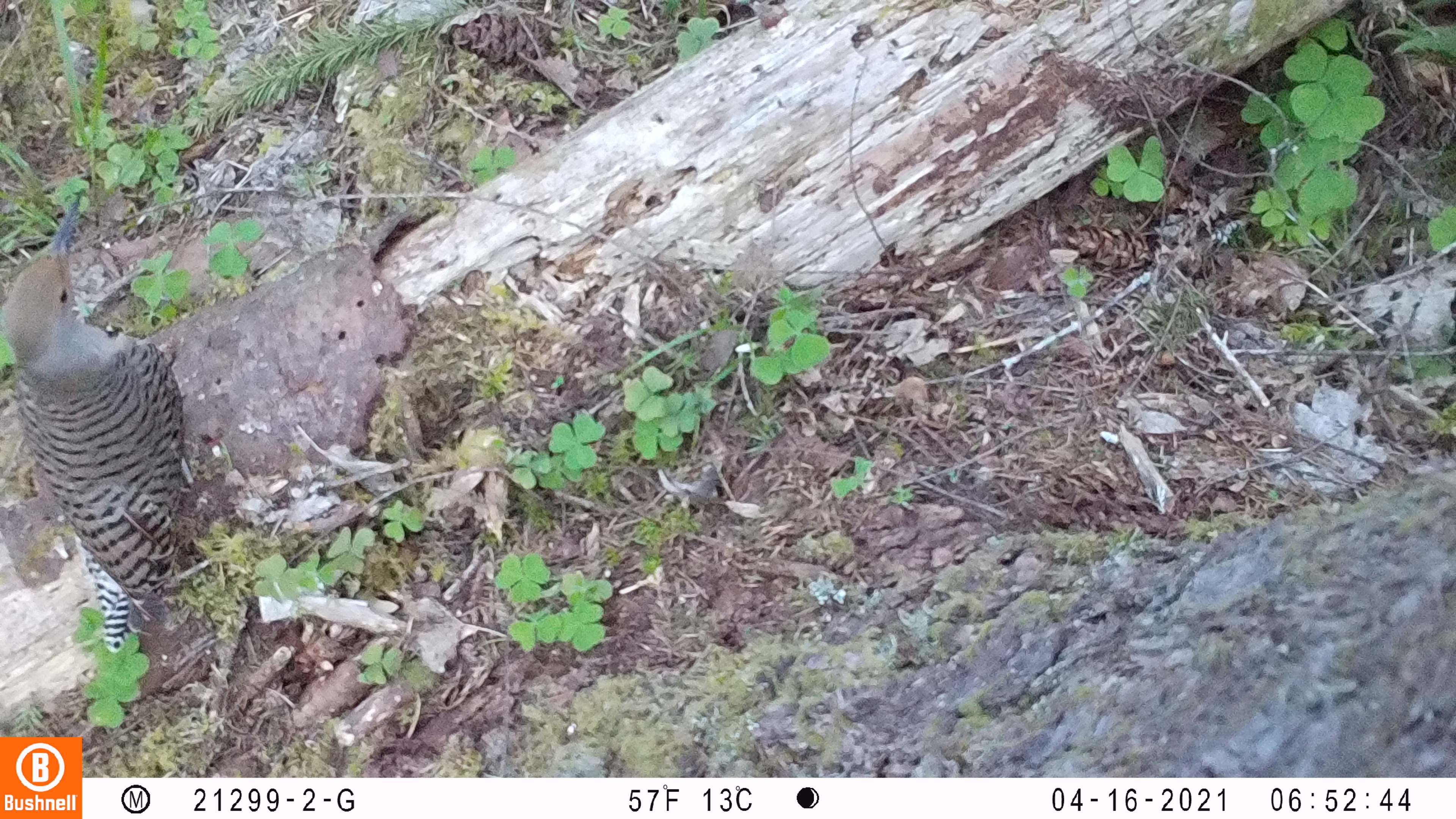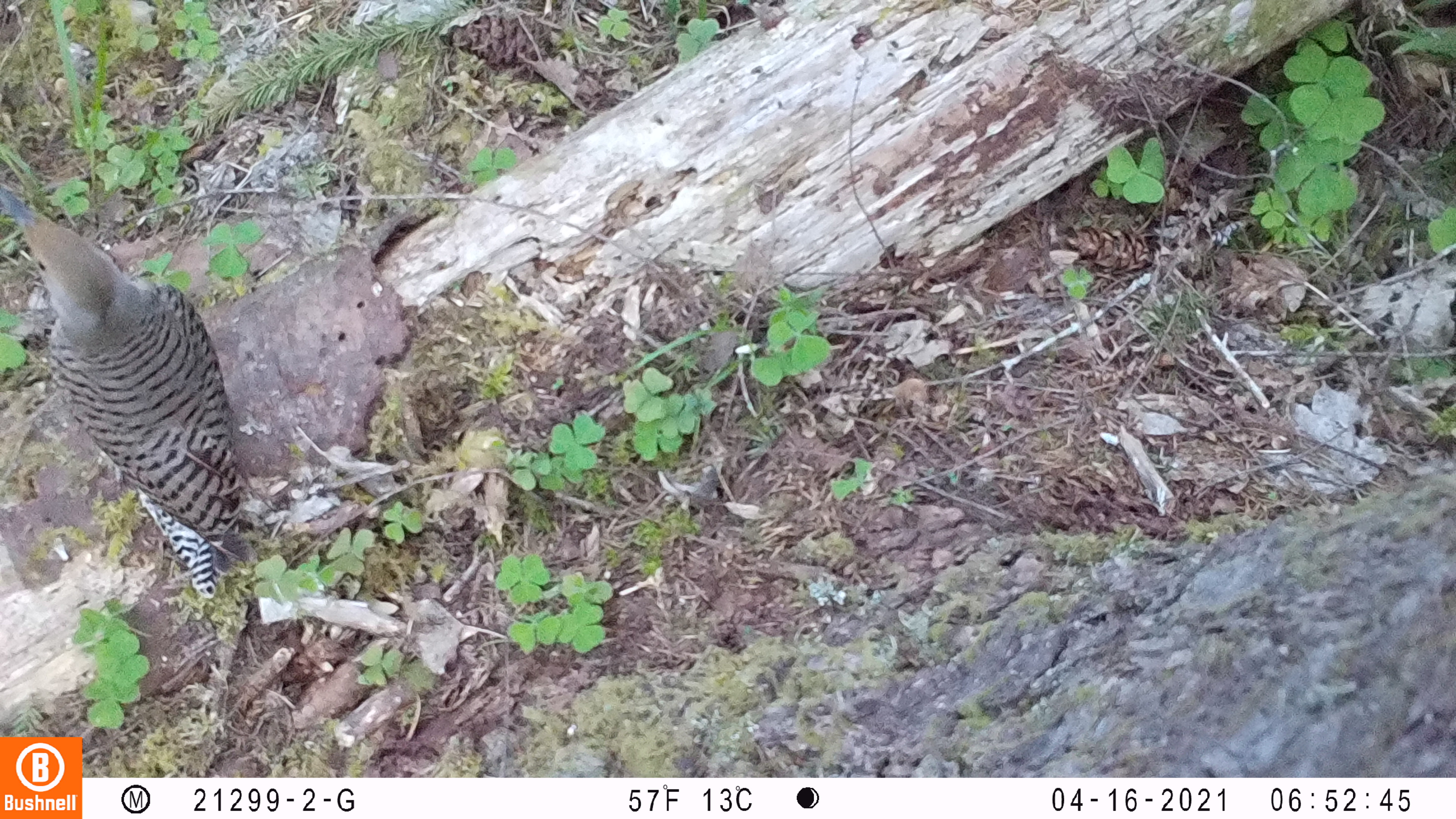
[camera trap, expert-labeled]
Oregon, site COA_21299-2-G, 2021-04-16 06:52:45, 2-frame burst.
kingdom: Animalia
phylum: Chordata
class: Aves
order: Piciformes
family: Picidae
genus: Colaptes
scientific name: Colaptes auratus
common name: northern flicker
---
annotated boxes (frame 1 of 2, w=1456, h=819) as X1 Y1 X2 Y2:
northern flicker: 3 193 192 660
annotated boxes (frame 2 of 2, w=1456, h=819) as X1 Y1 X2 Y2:
northern flicker: 1 184 247 612